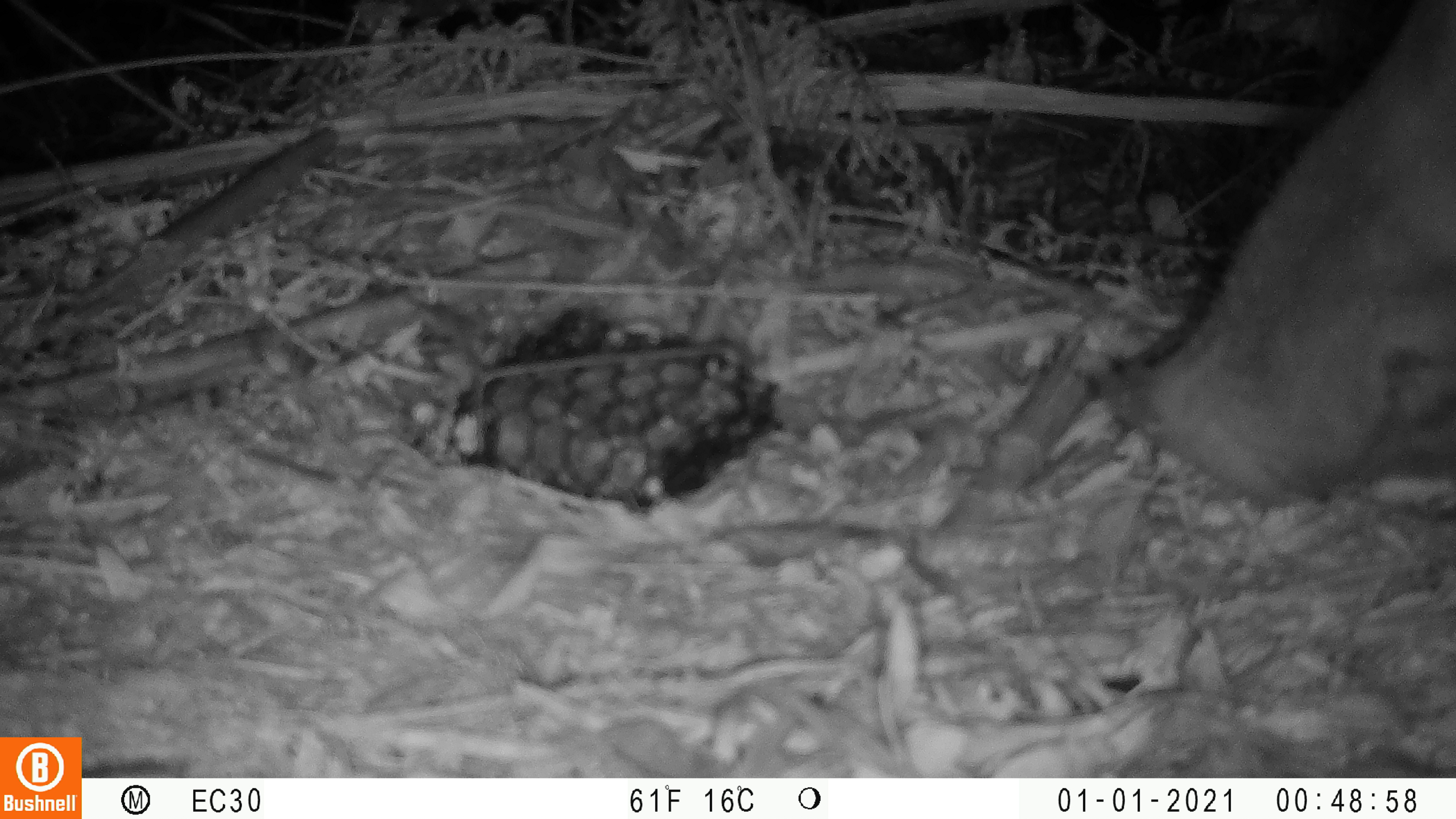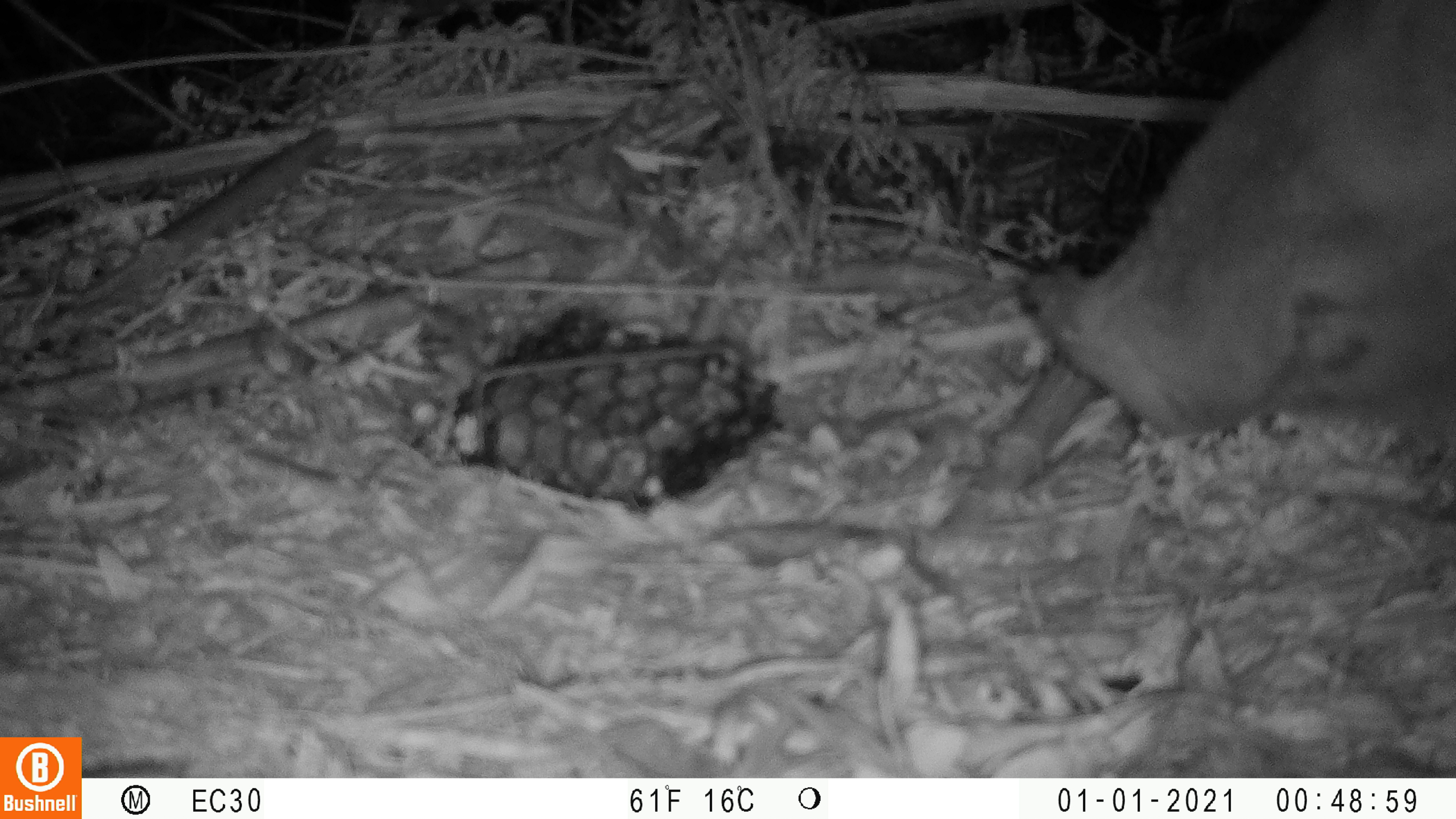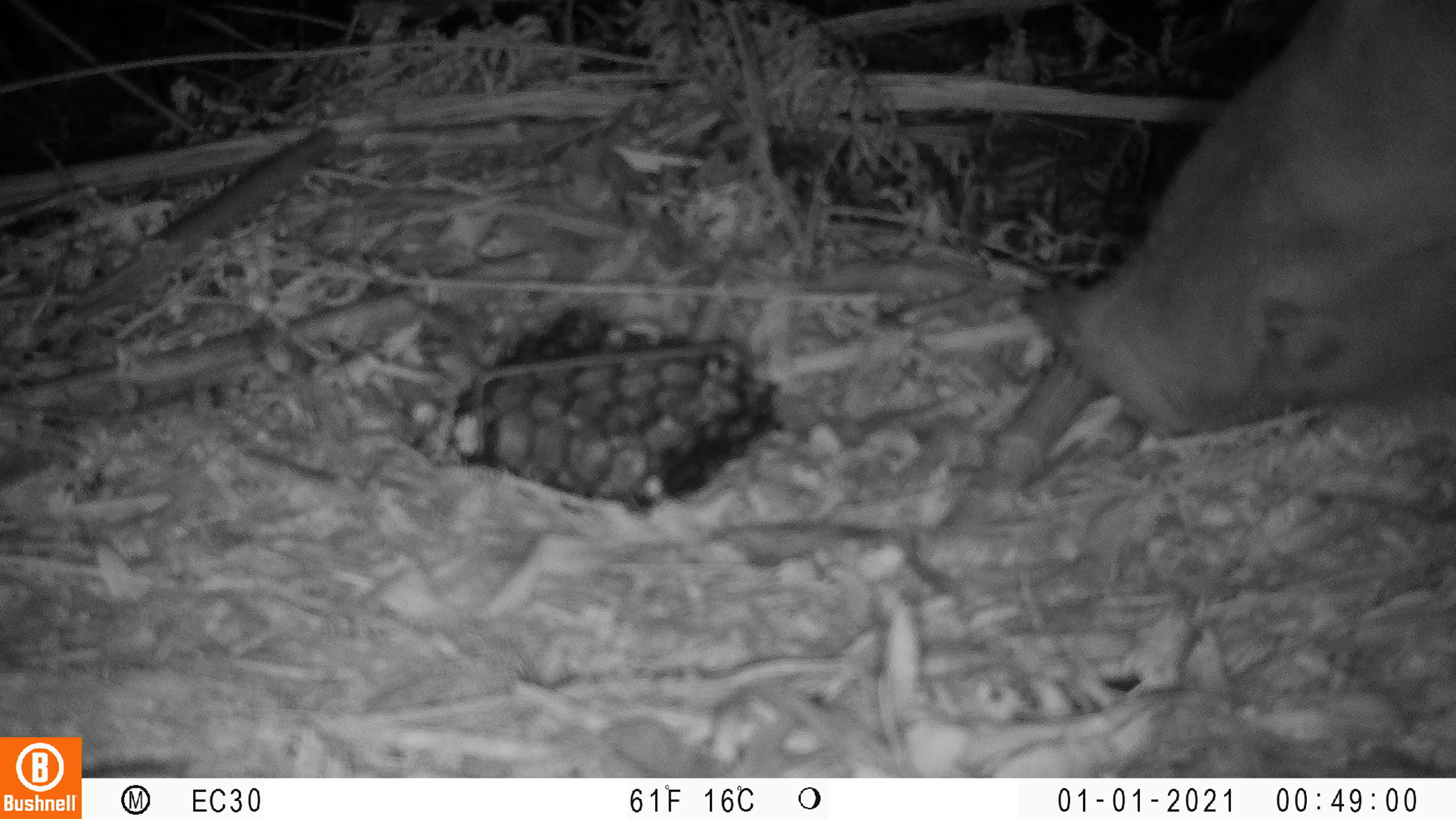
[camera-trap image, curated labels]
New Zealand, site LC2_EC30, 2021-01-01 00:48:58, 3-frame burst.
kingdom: Animalia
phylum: Chordata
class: Mammalia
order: Artiodactyla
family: Suidae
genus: Sus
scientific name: Sus scrofa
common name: pig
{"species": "pig (Sus scrofa)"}